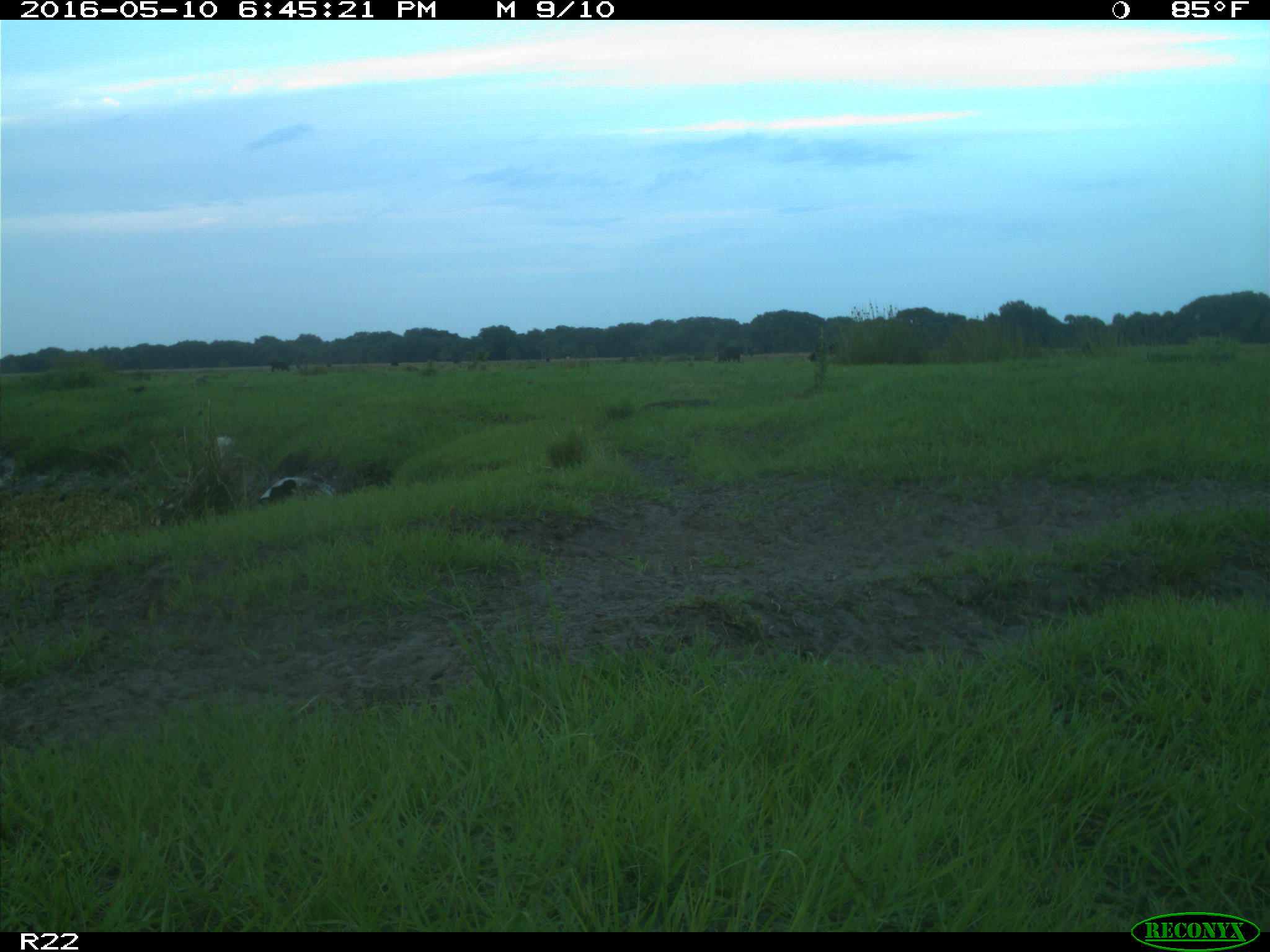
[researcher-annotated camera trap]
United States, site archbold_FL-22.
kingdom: Animalia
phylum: Chordata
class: Mammalia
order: Artiodactyla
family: Bovidae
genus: Bos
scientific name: Bos taurus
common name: domestic cow